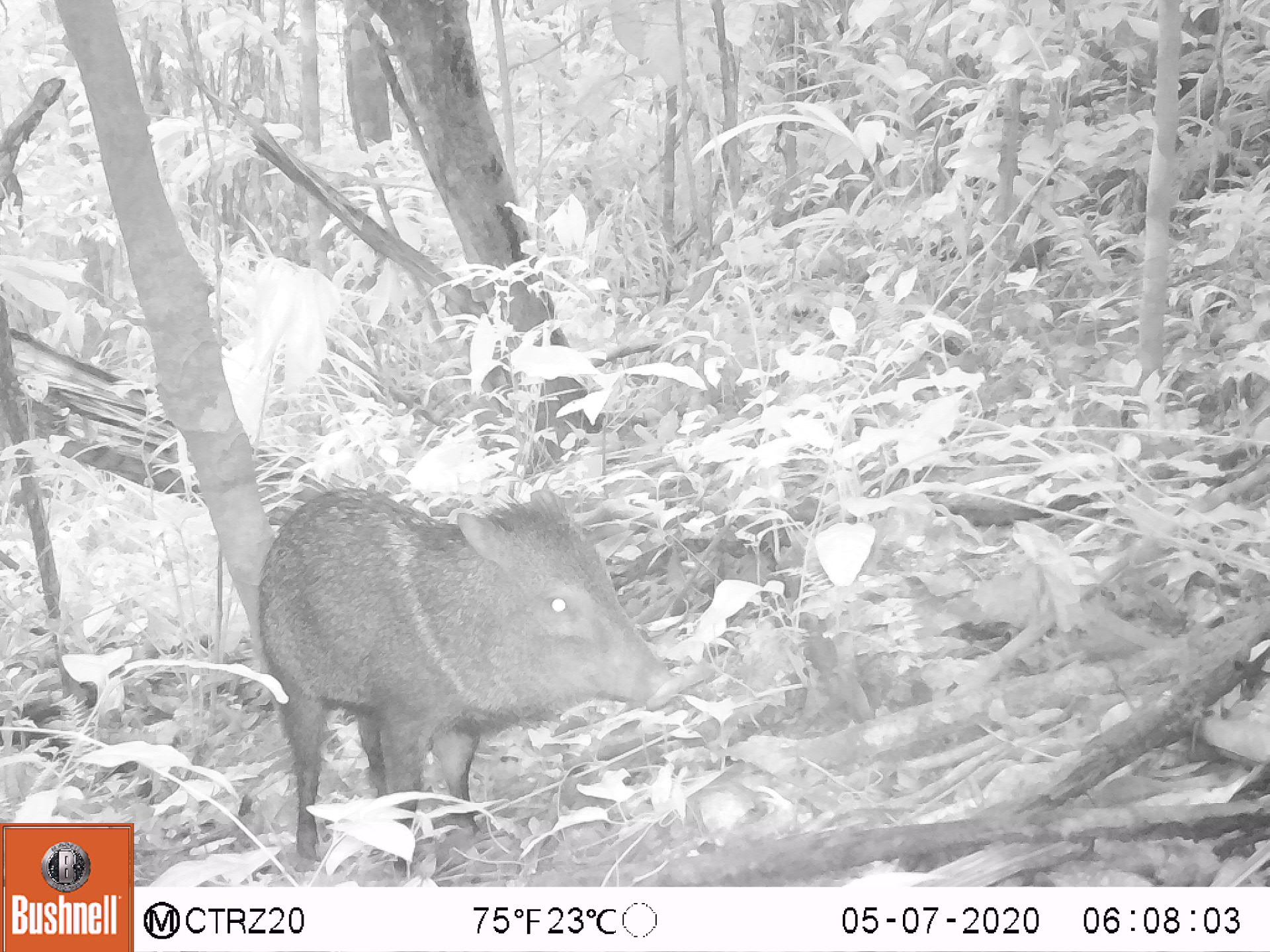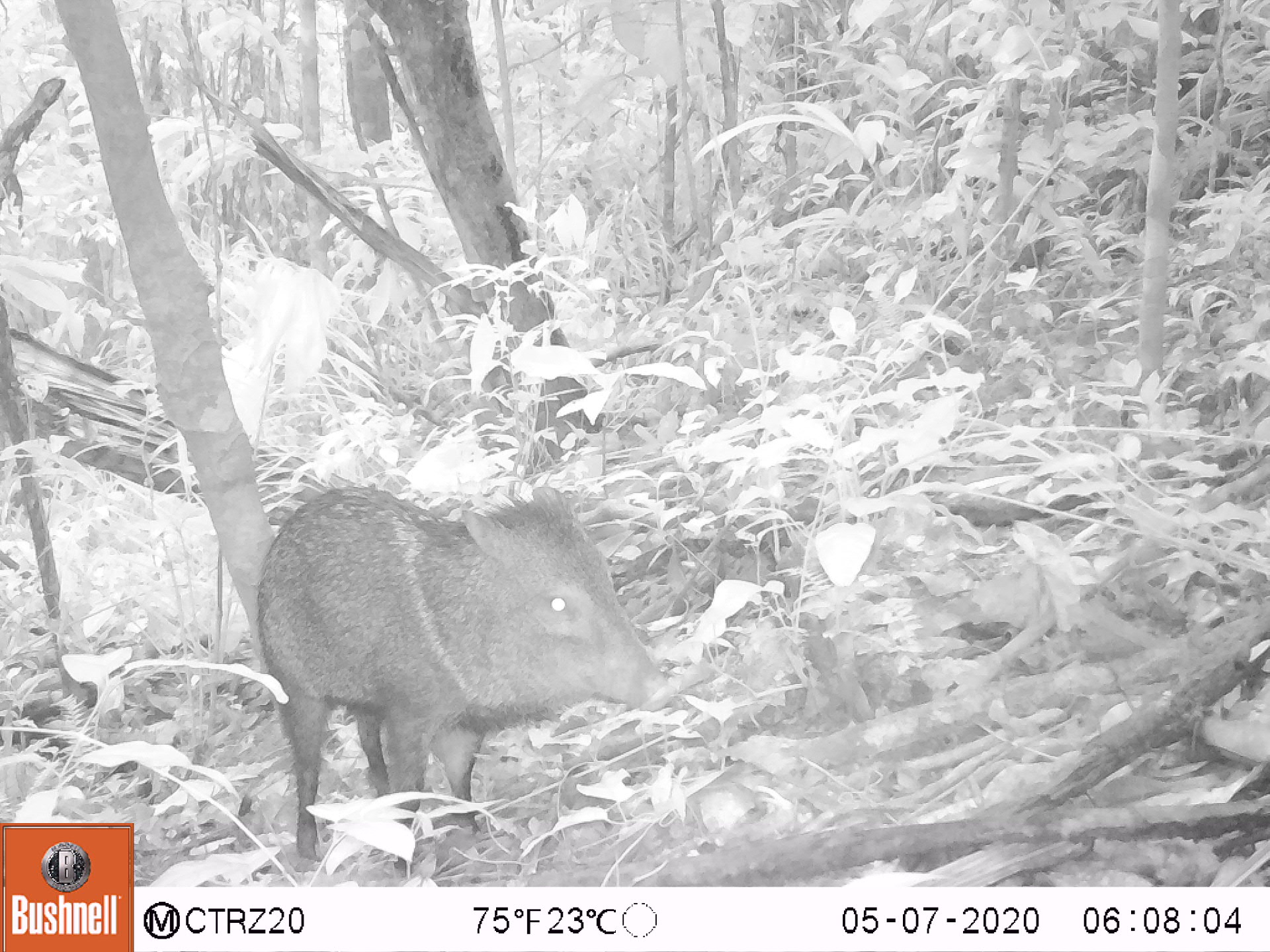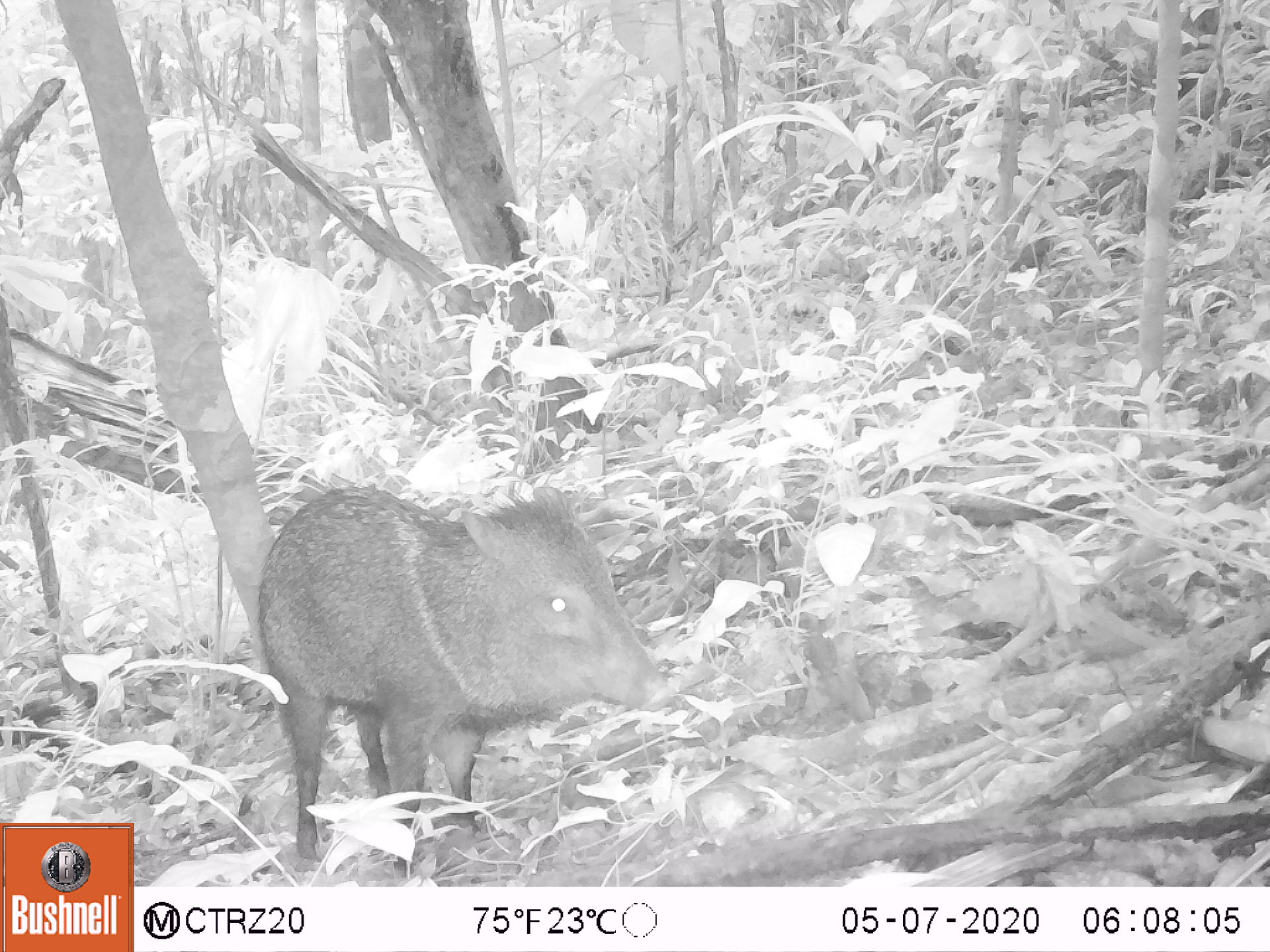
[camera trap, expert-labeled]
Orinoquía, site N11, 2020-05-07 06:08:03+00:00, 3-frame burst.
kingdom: Animalia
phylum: Chordata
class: Mammalia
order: Artiodactyla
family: Tayassuidae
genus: Pecari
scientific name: Pecari tajacu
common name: collared peccary